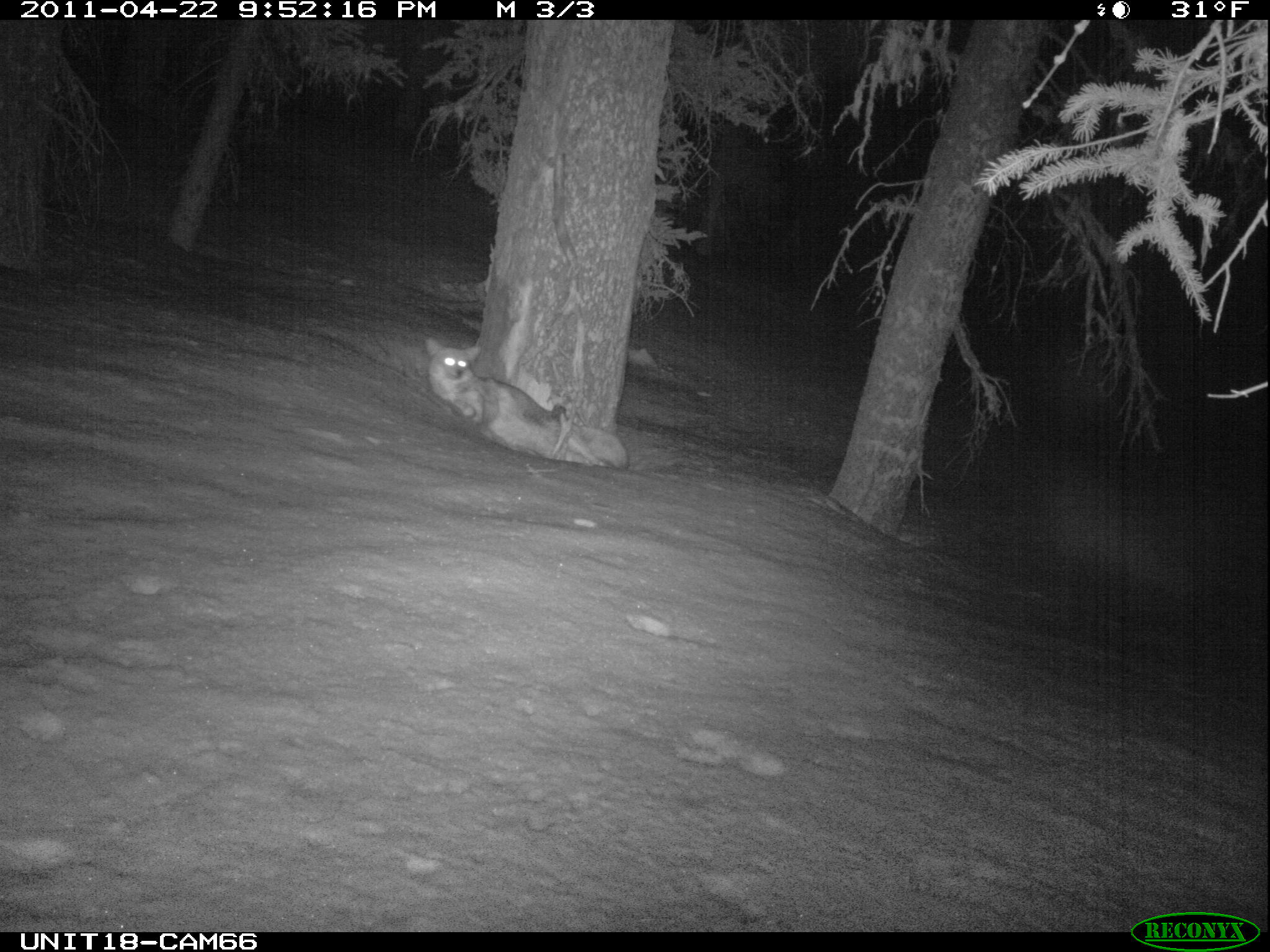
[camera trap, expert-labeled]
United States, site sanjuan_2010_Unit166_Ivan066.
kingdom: Animalia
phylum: Chordata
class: Mammalia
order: Carnivora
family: Canidae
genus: Canis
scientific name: Canis latrans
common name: coyote